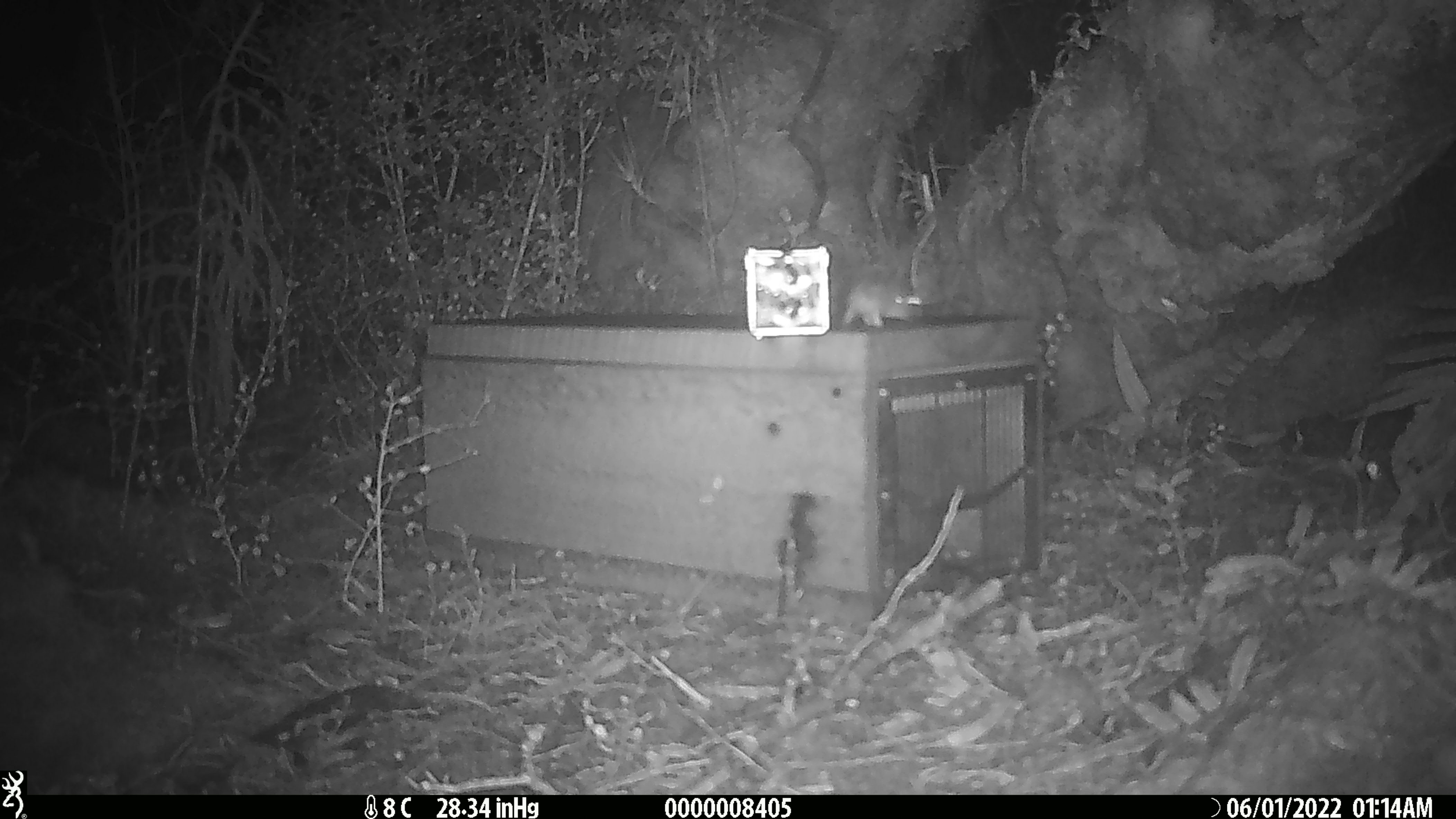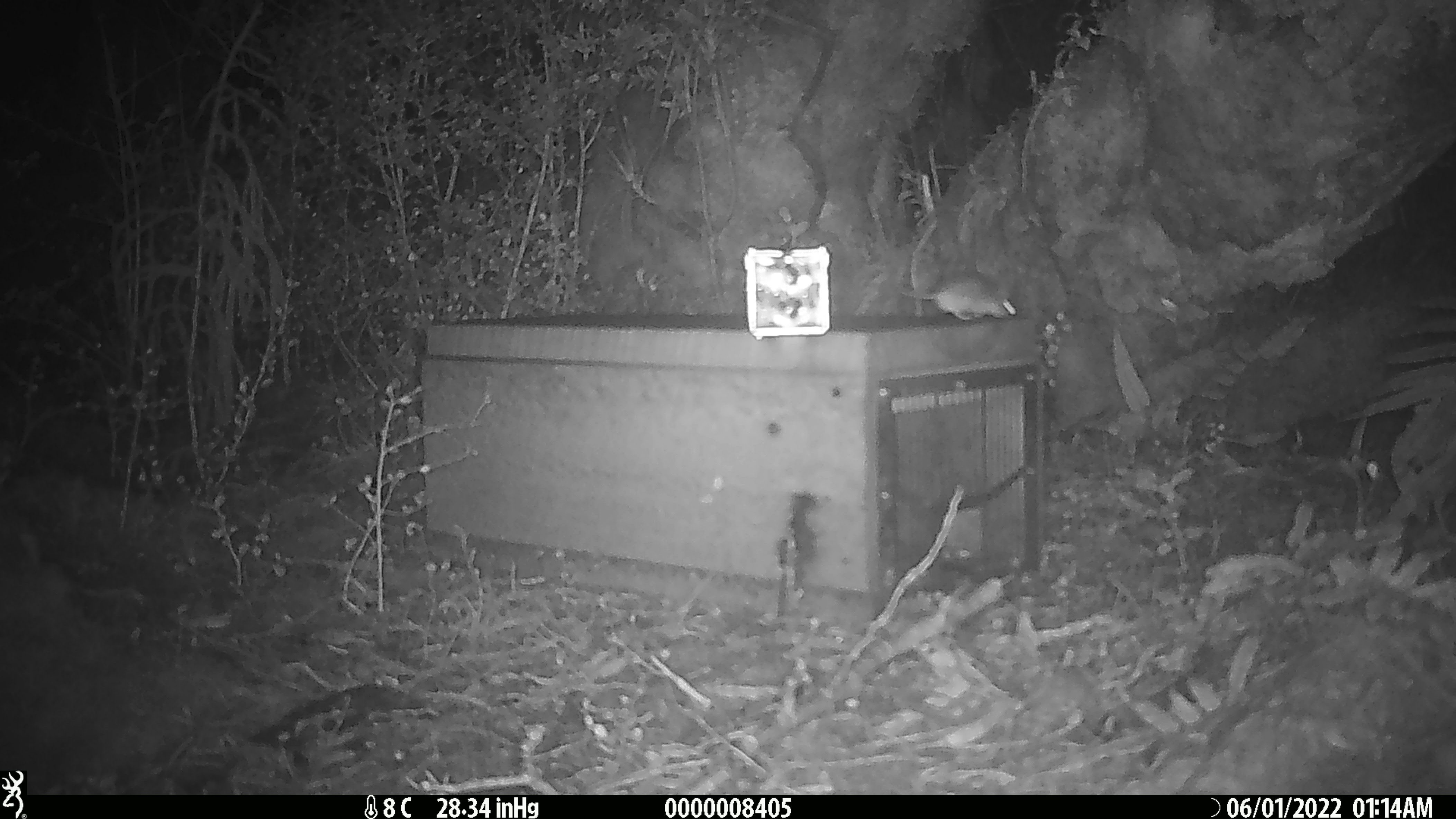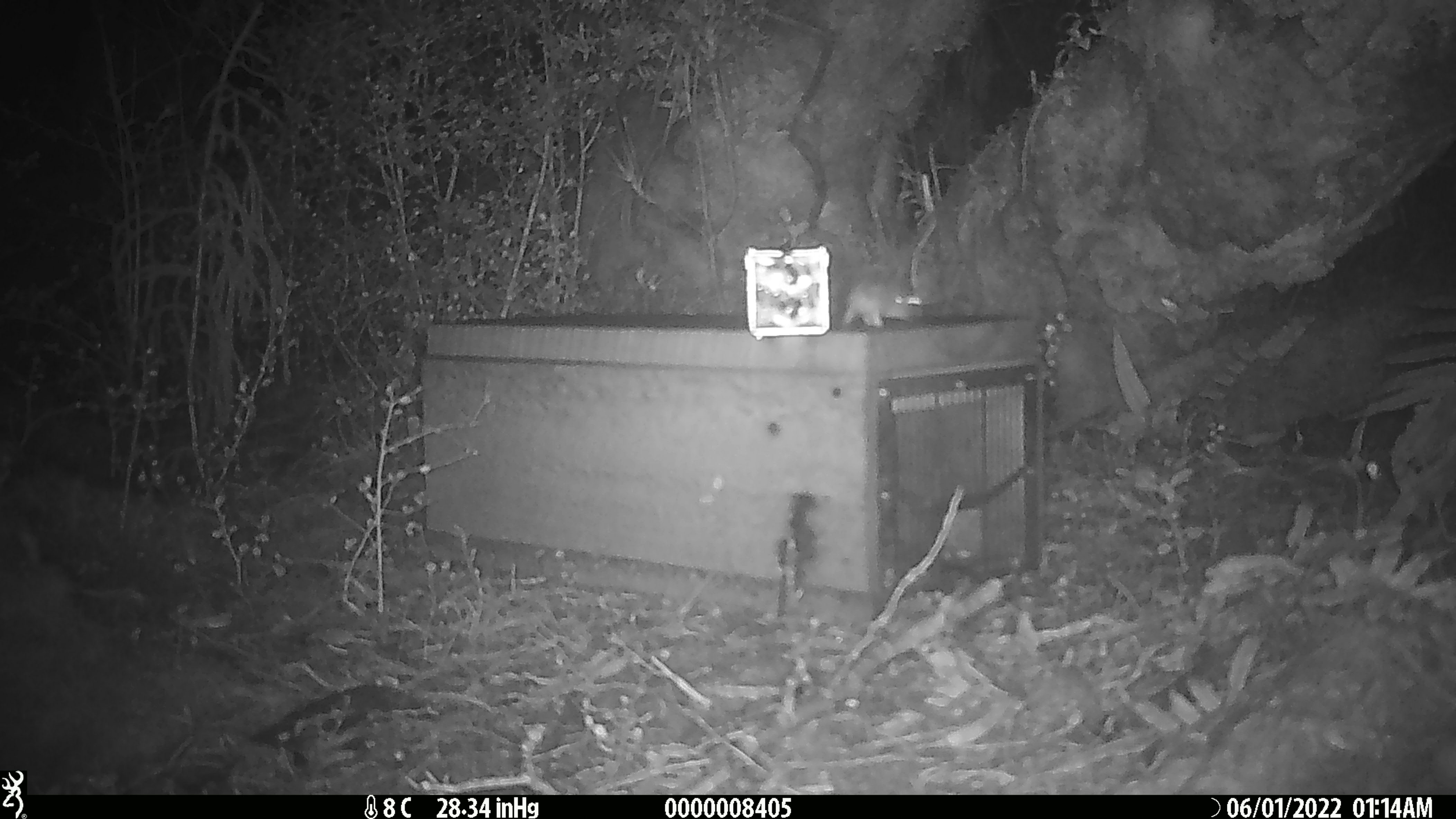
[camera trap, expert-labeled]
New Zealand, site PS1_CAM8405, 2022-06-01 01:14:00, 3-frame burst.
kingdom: Animalia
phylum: Chordata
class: Mammalia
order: Rodentia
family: Muridae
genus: Mus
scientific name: Mus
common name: mouse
Mouse (Mus).